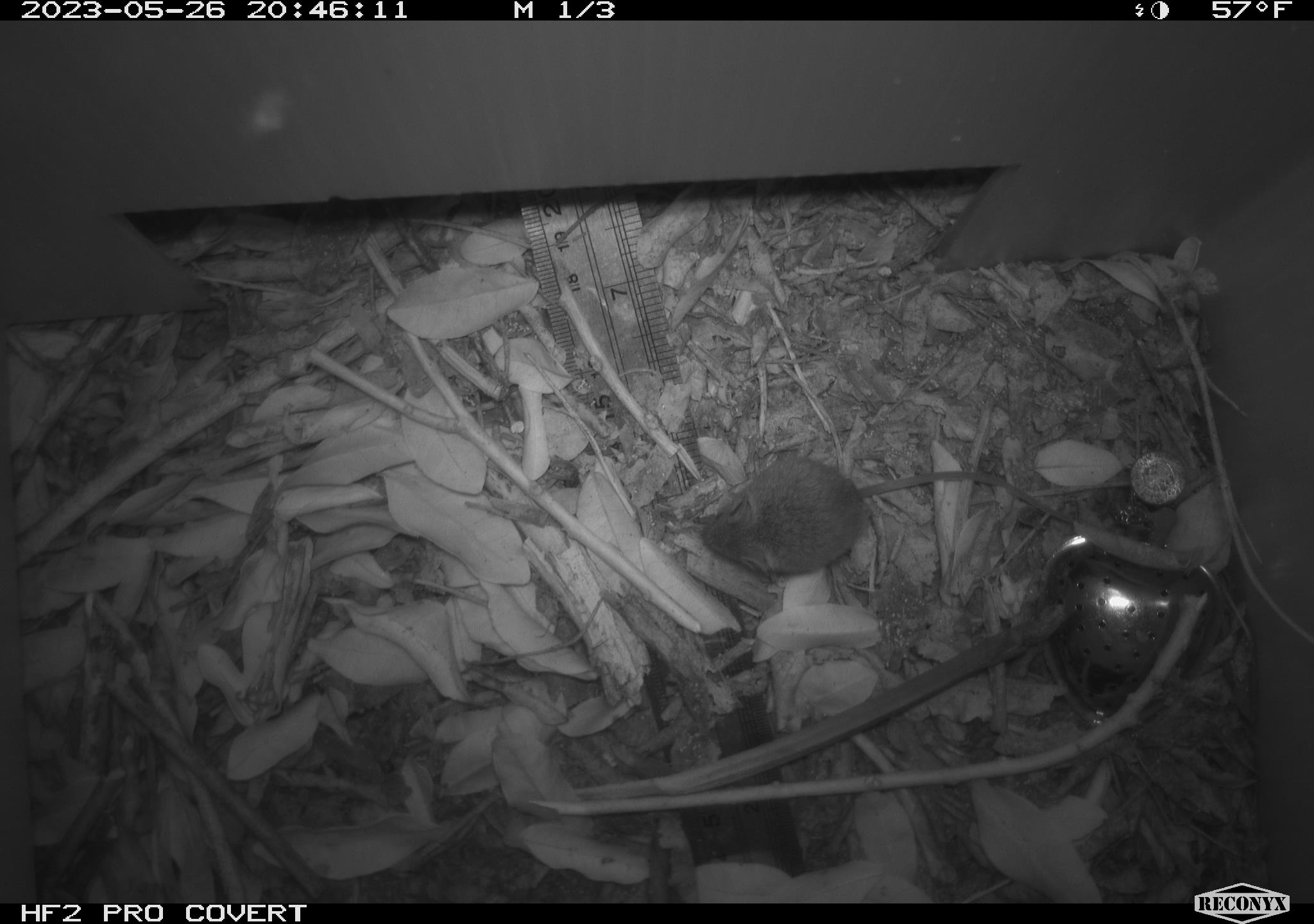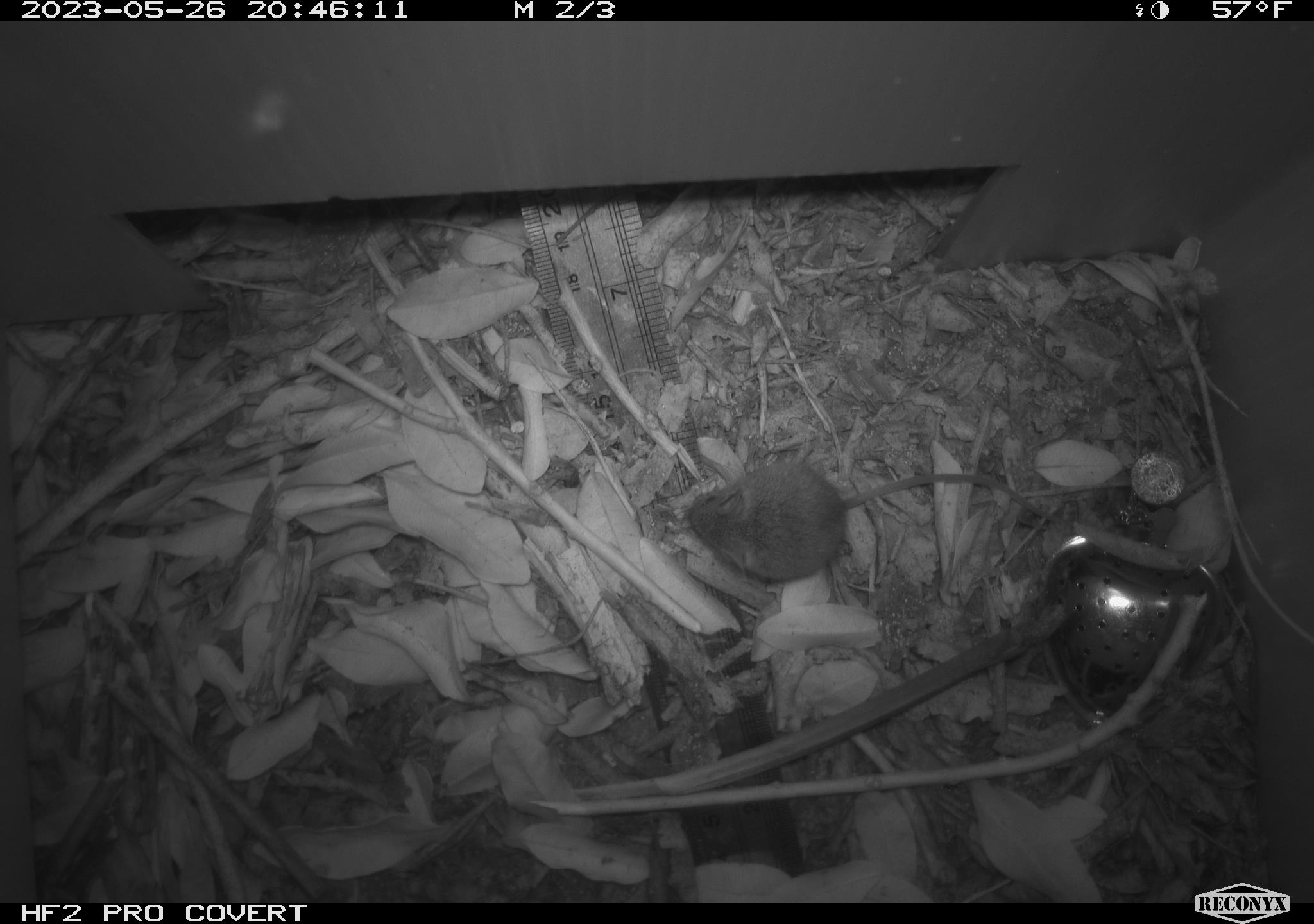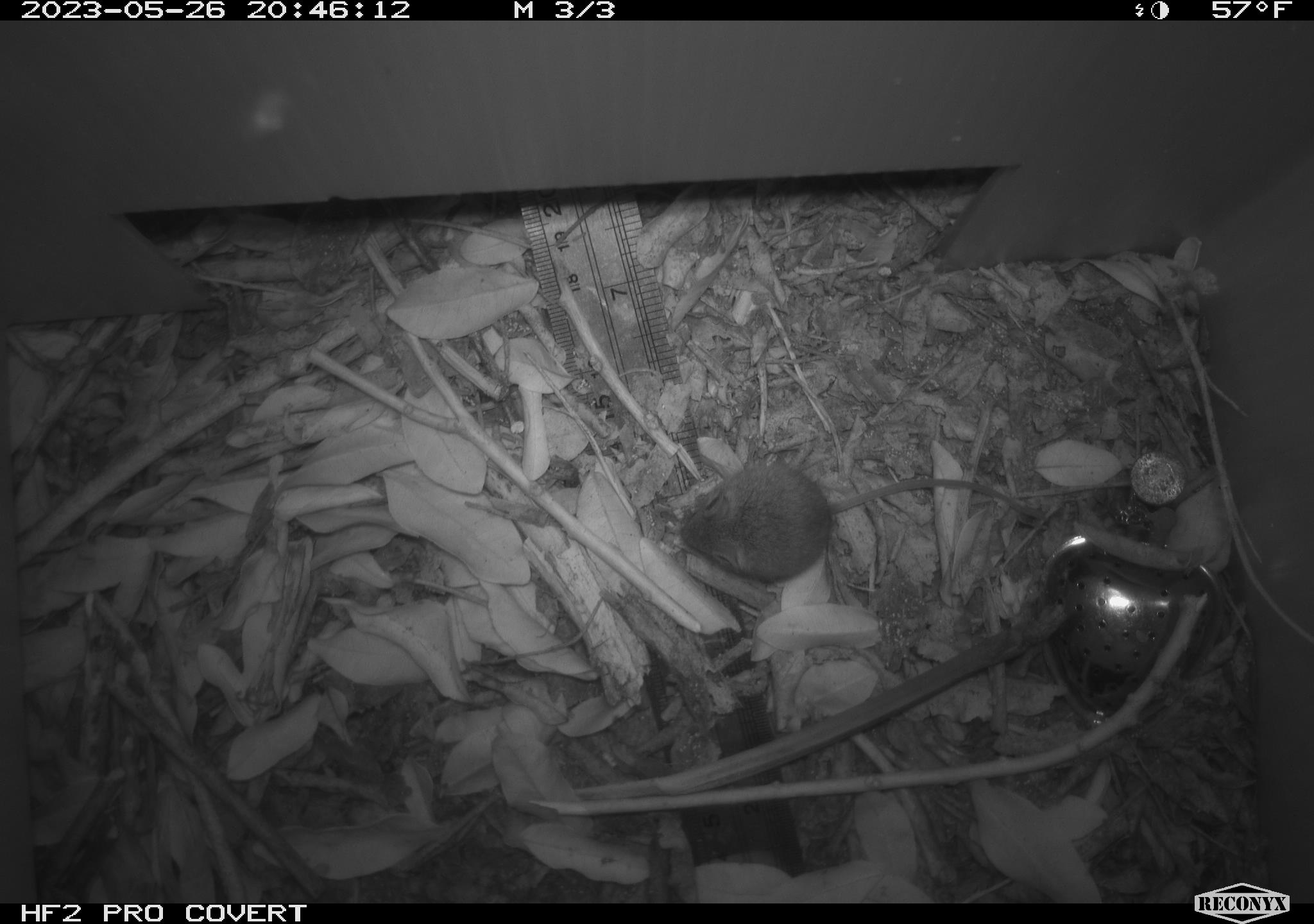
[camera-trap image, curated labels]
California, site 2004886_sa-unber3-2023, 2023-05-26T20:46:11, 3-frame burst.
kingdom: Animalia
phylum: Chordata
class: Mammalia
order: Rodentia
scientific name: Rodentia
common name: mouse species